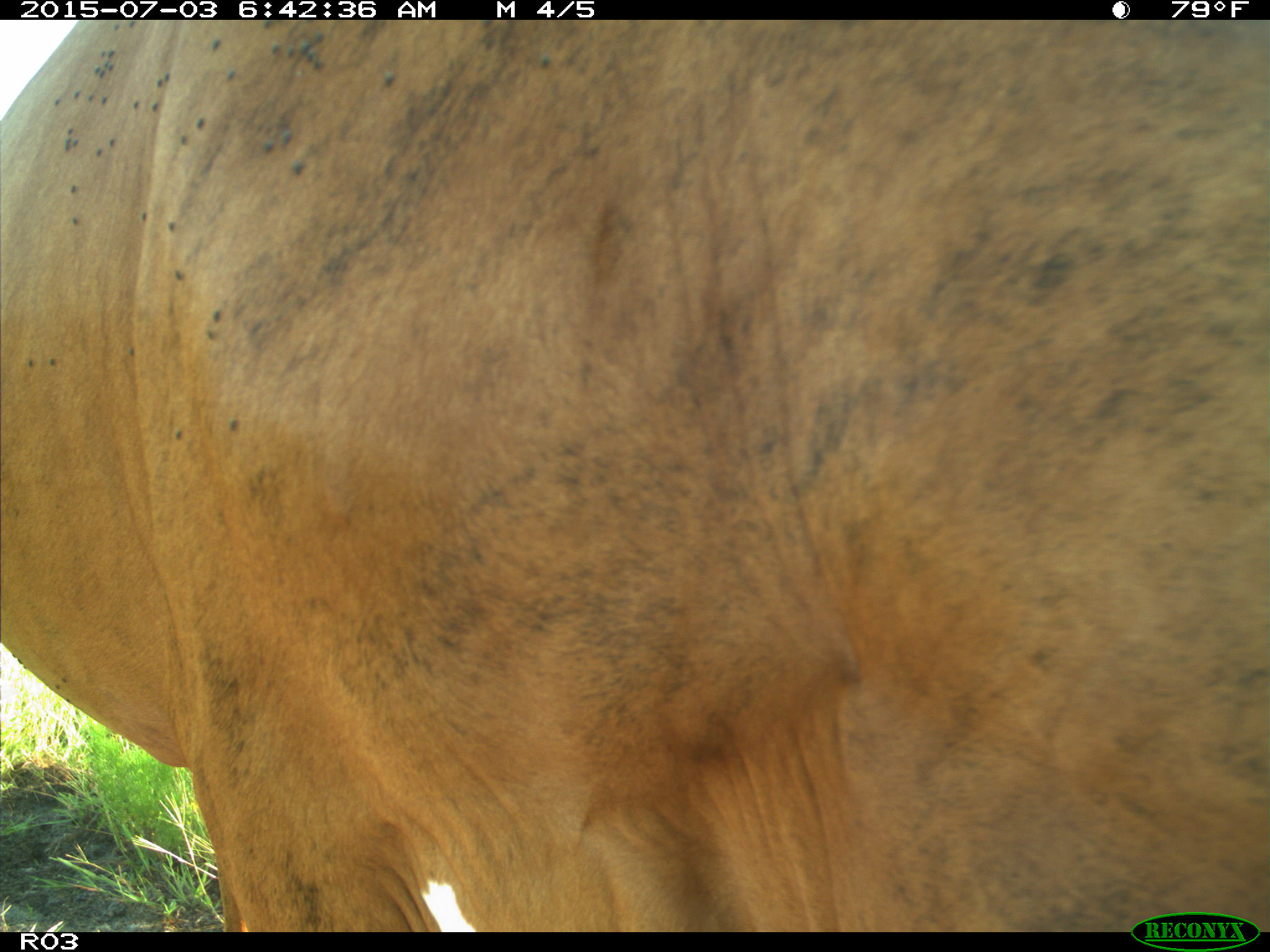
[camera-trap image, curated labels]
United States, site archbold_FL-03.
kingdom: Animalia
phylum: Chordata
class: Mammalia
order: Artiodactyla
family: Bovidae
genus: Bos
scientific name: Bos taurus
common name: domestic cow